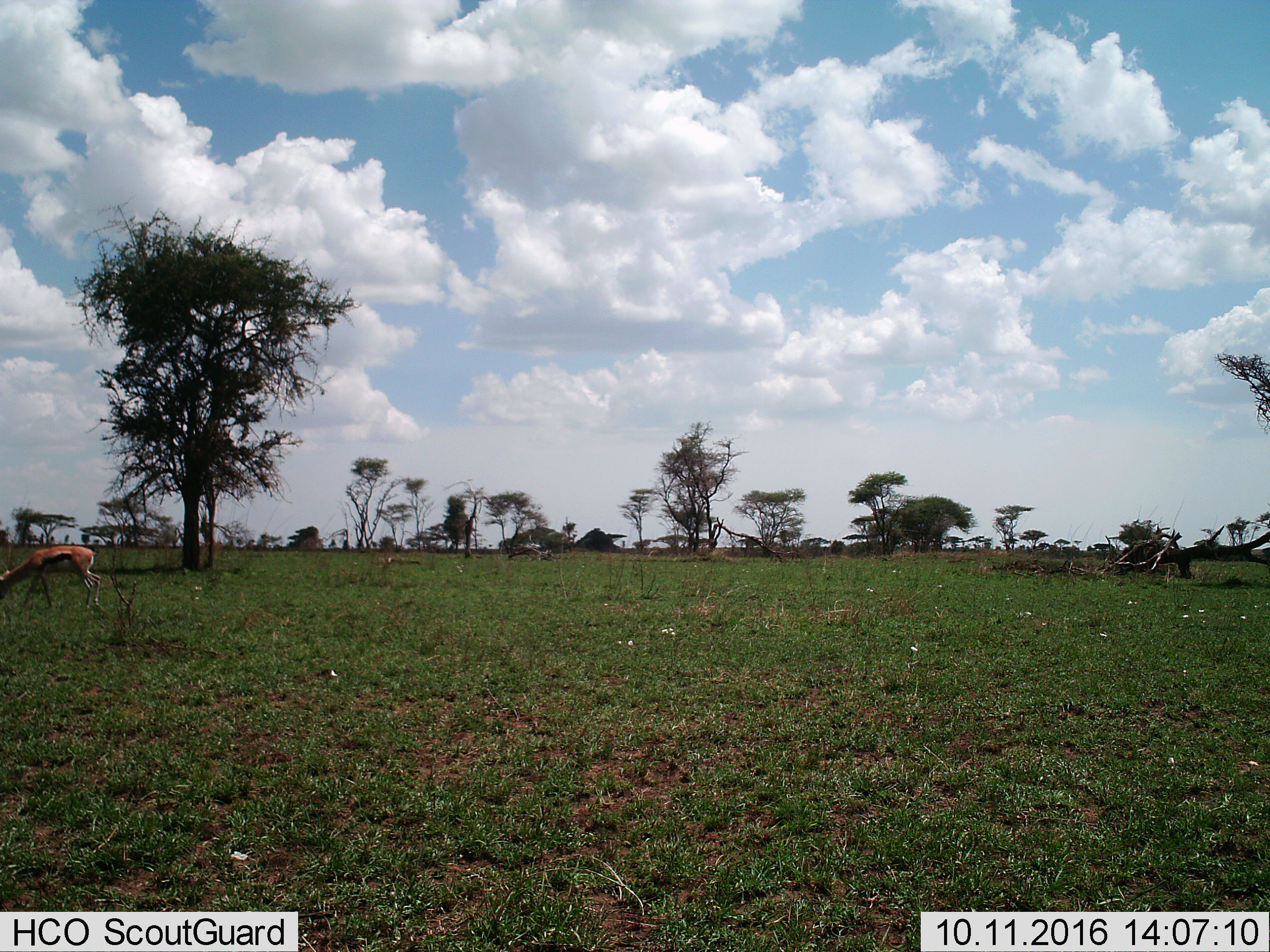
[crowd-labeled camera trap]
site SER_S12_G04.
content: unidentified animal